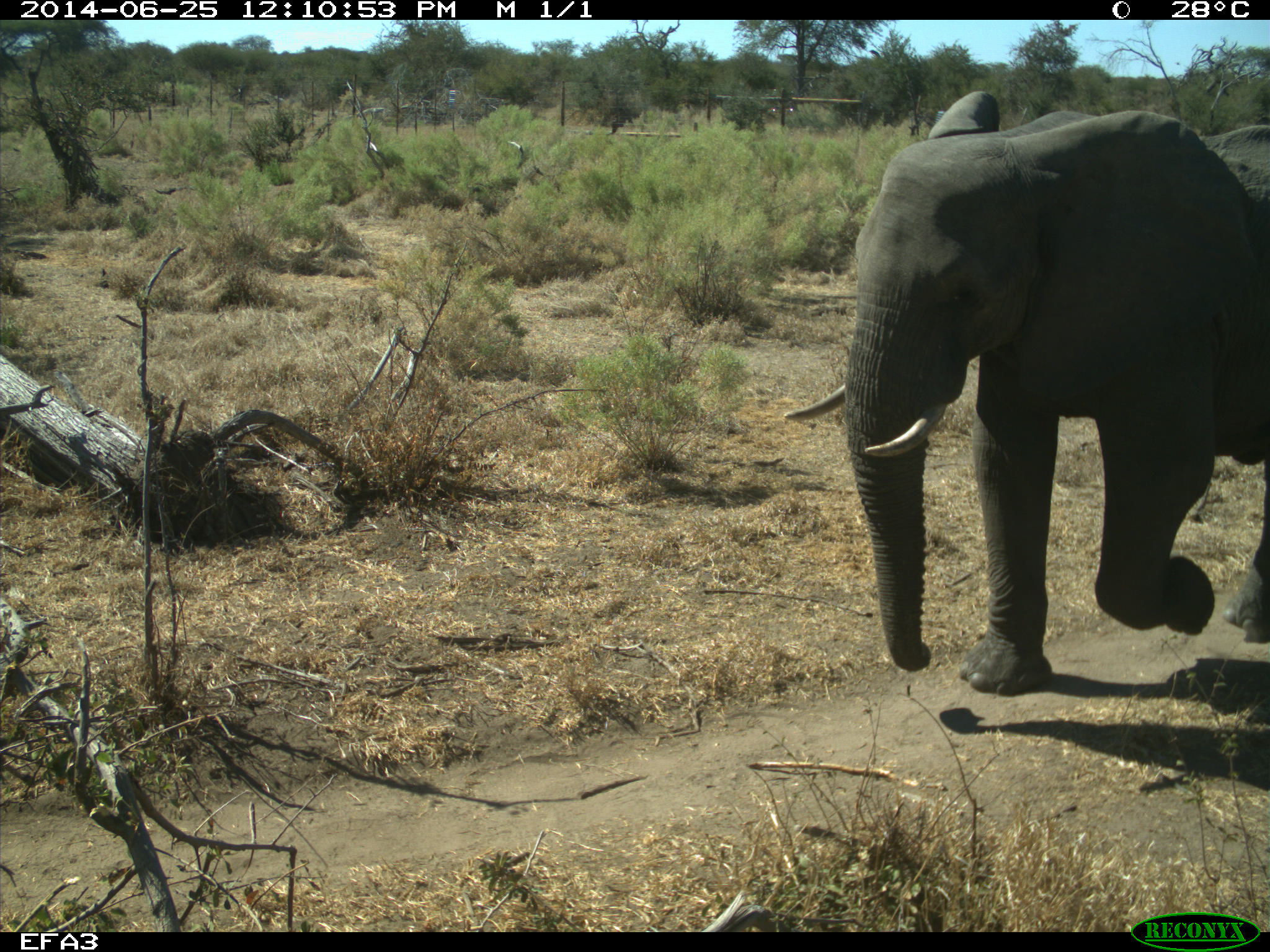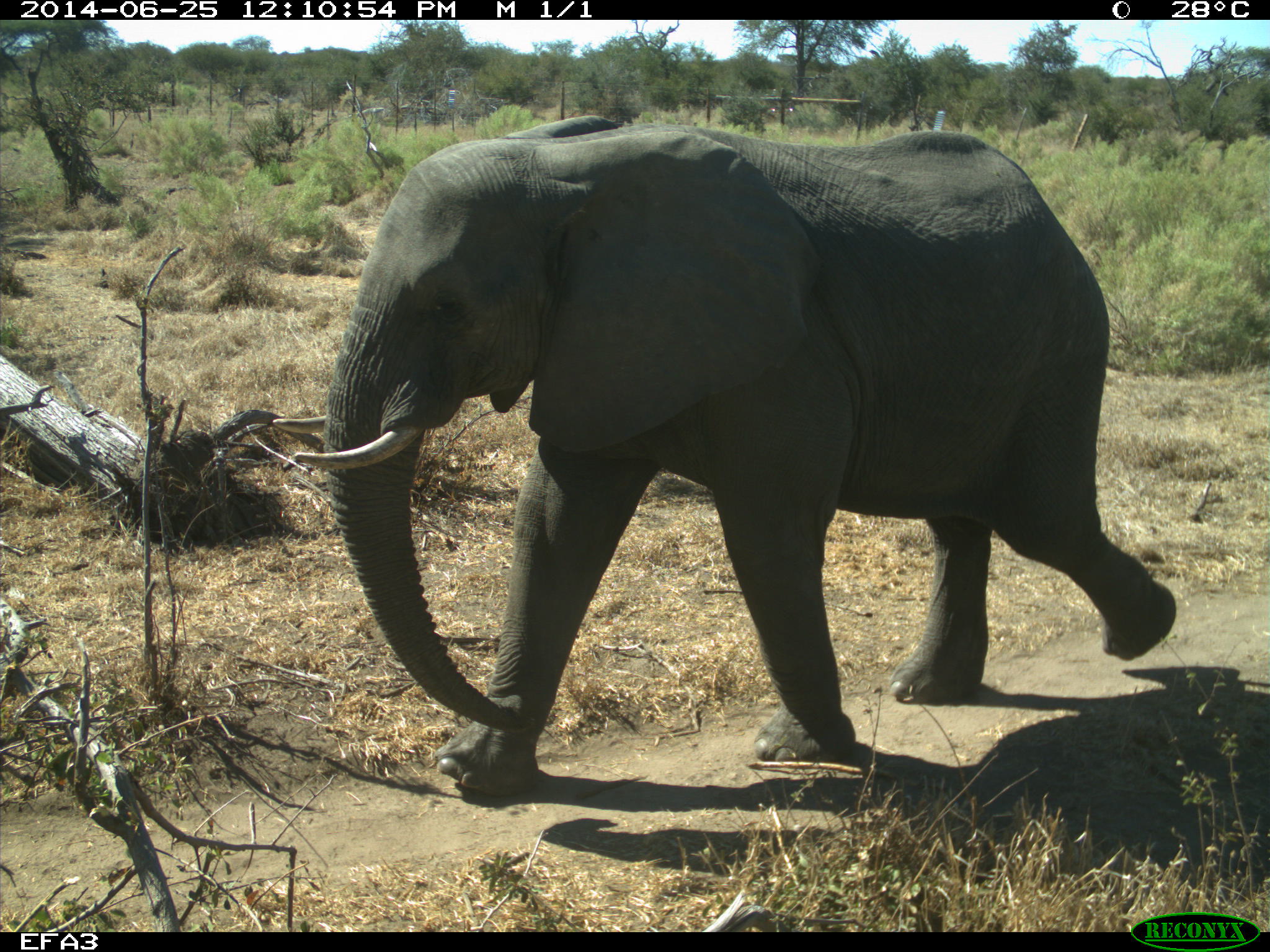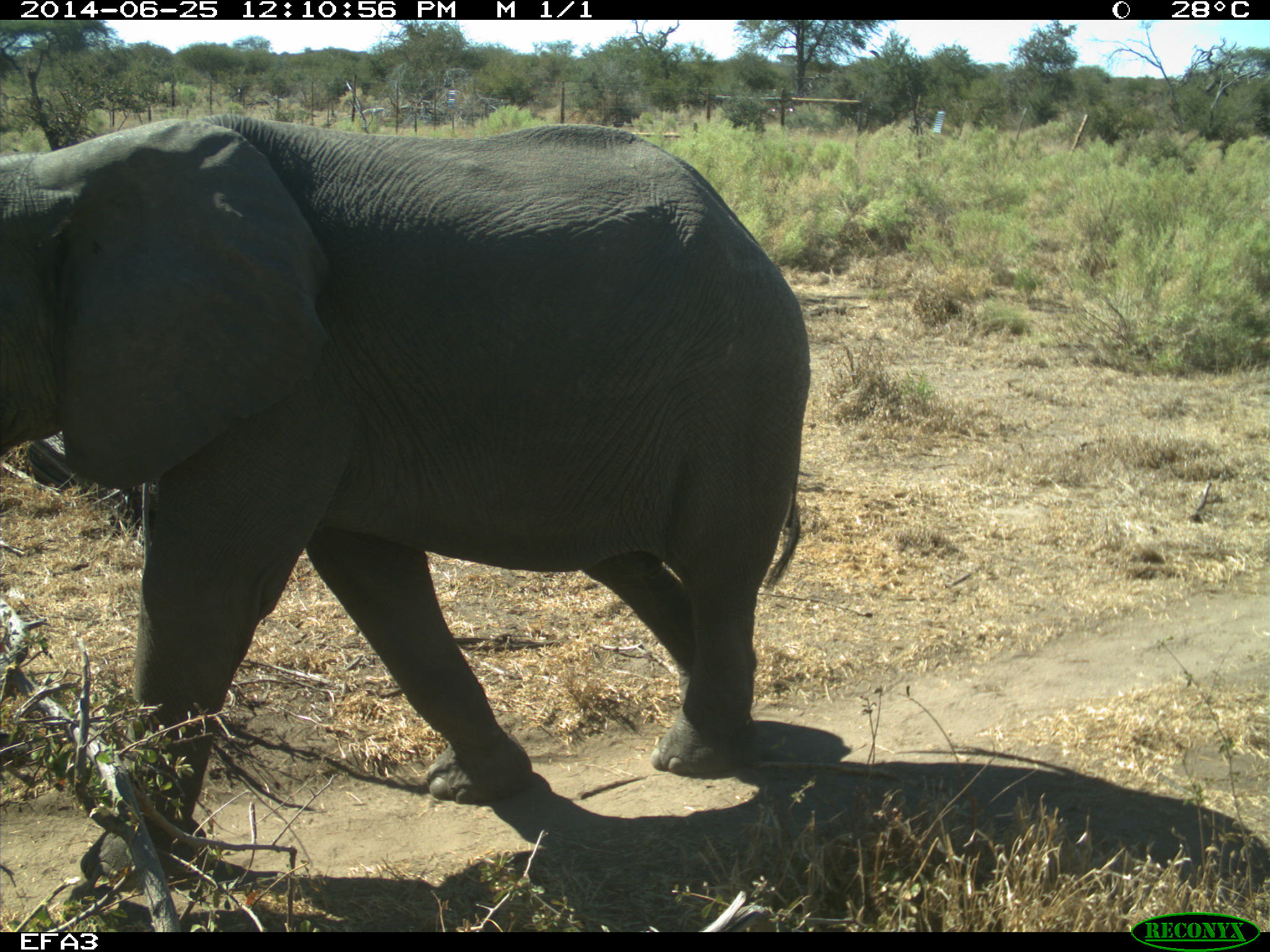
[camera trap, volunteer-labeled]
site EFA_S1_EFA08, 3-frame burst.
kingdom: Animalia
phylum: Chordata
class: Mammalia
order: Proboscidea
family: Elephantidae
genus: Loxodonta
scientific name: Loxodonta africana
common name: african bush elephant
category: elephant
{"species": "elephant (african bush elephant) (Loxodonta africana)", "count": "1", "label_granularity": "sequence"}